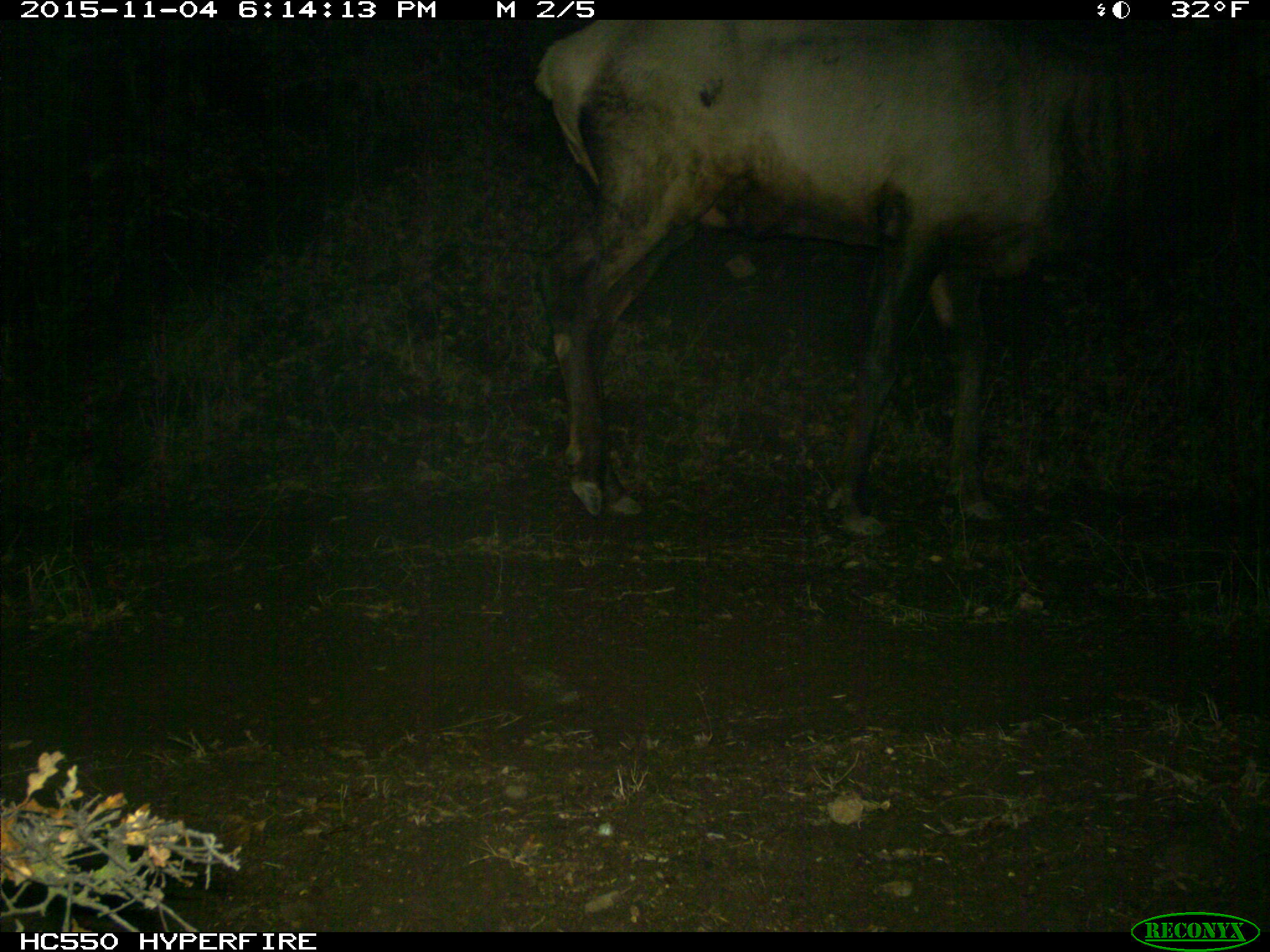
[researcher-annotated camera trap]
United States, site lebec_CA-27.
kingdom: Animalia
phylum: Chordata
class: Mammalia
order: Artiodactyla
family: Cervidae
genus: Cervus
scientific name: Cervus canadensis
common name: elk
Cervus canadensis (elk).